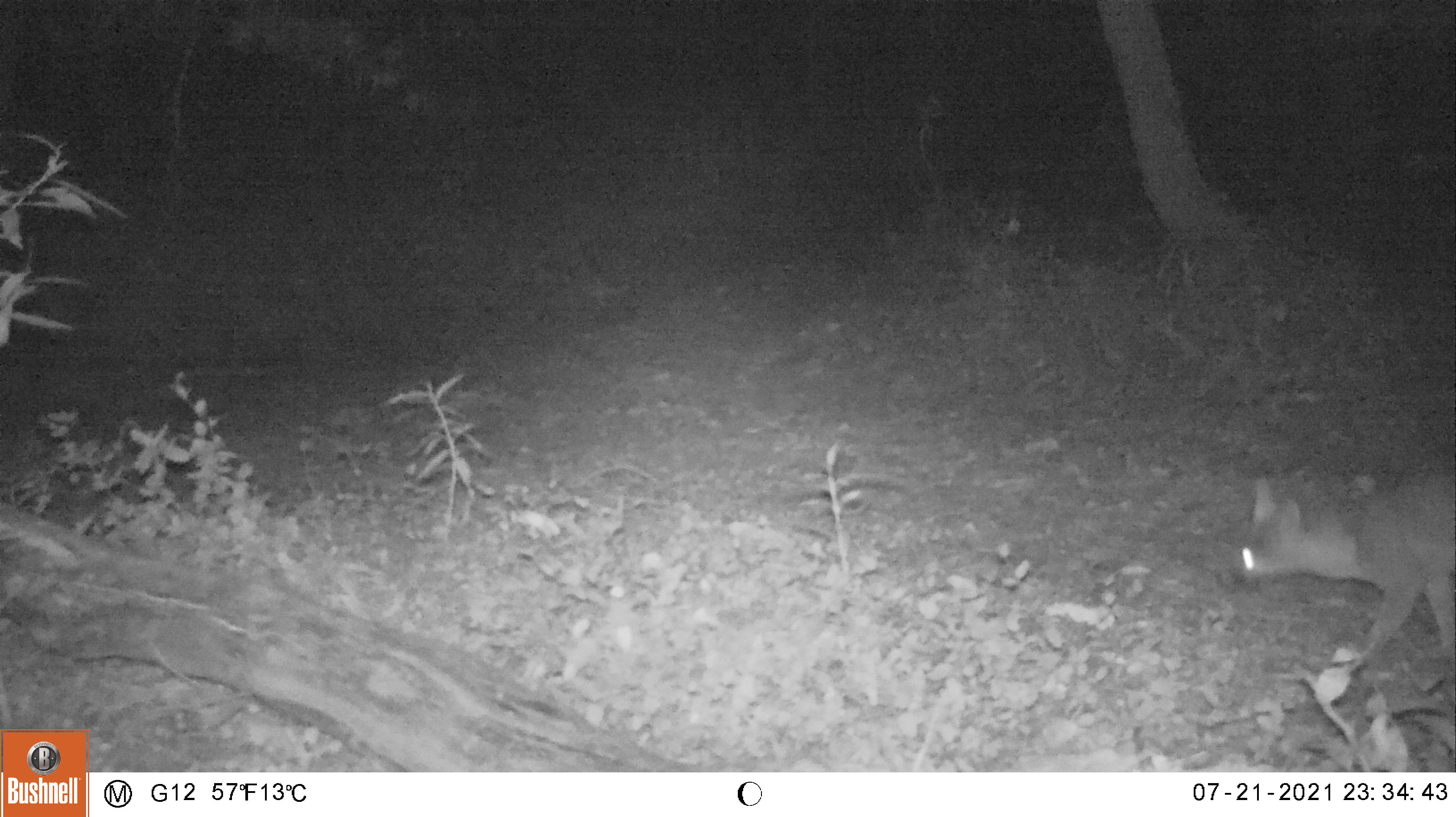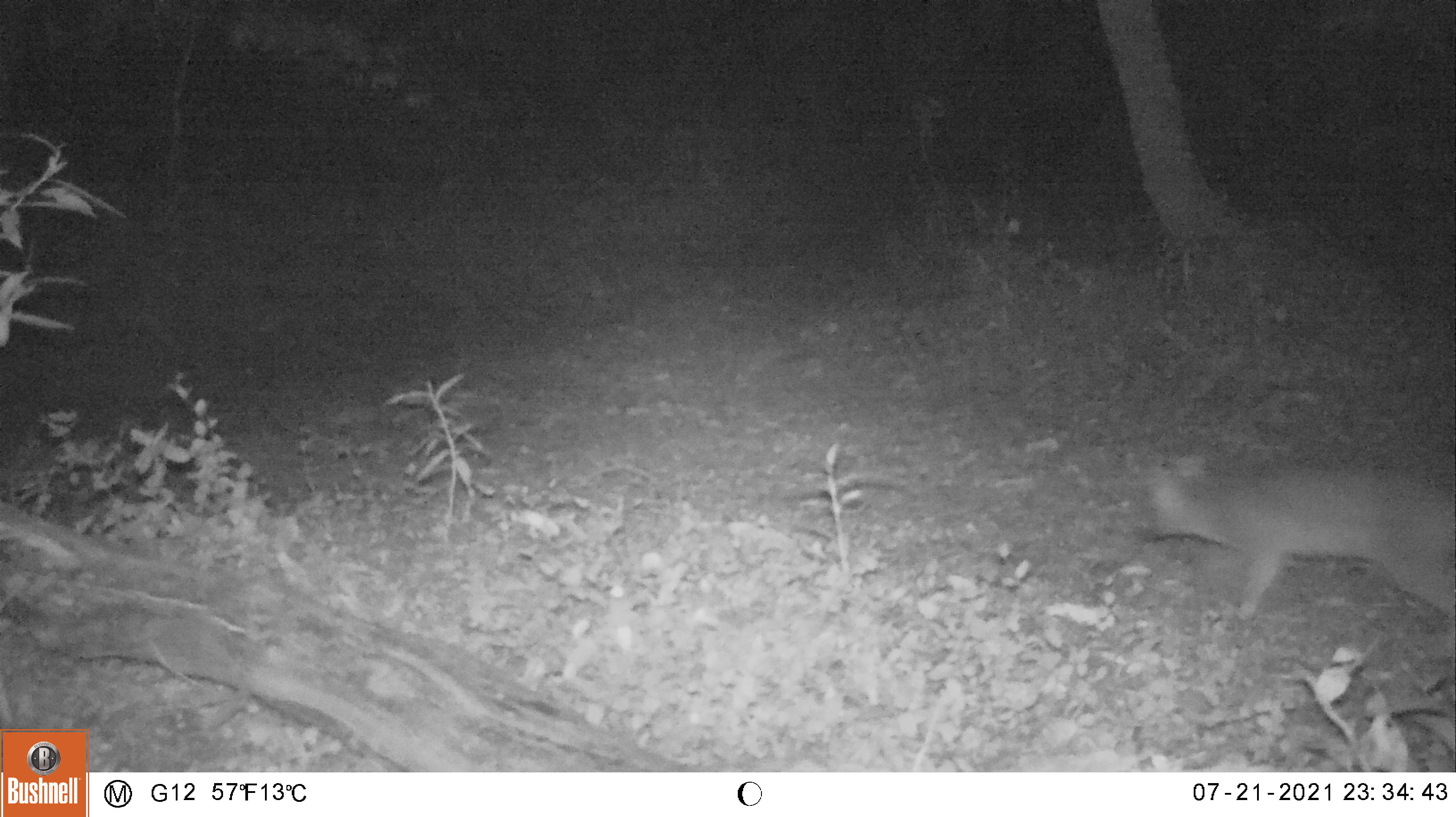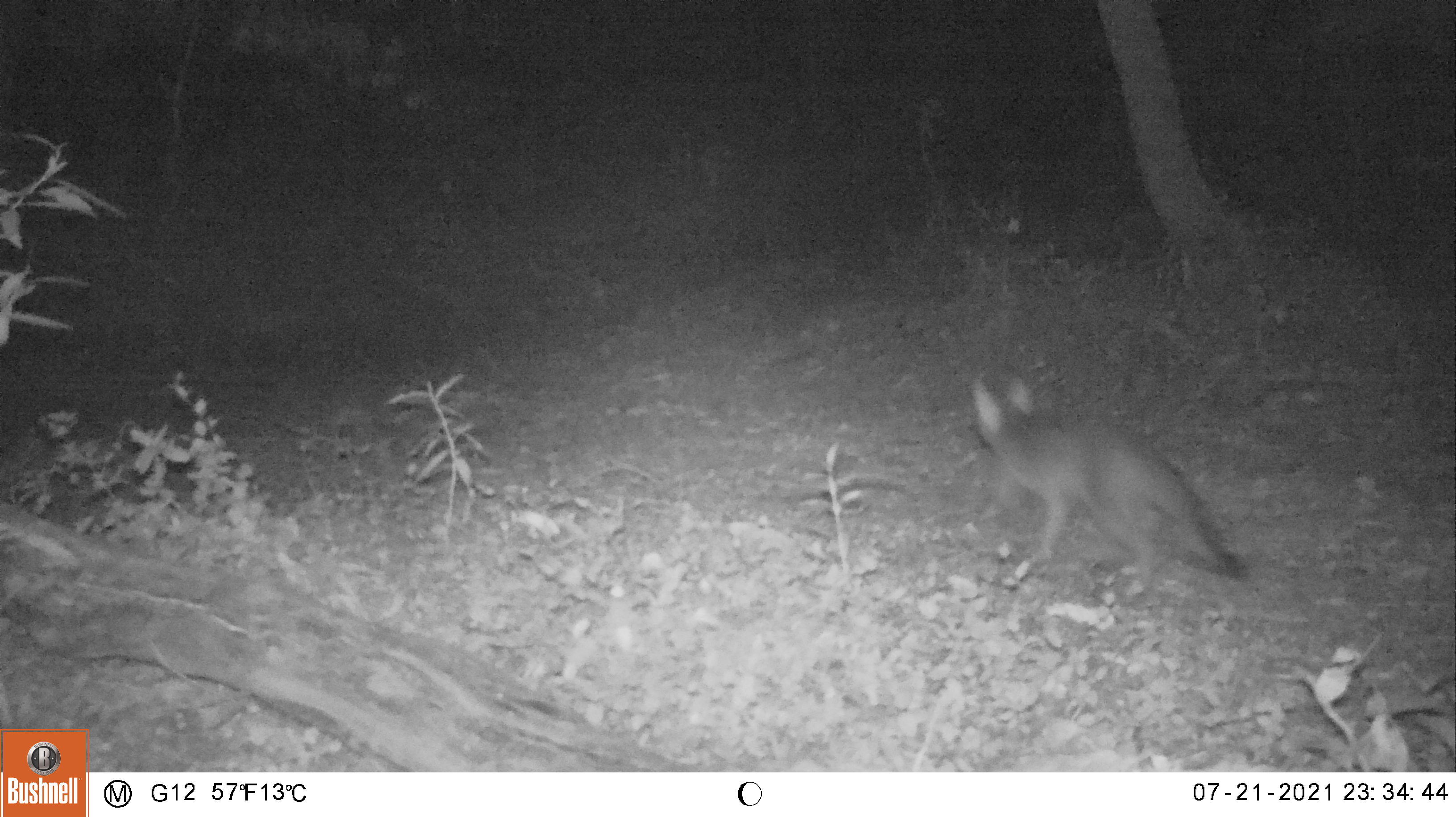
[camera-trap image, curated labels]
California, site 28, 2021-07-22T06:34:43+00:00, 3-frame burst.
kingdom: Animalia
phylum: Chordata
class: Mammalia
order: Carnivora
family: Canidae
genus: Urocyon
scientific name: Urocyon cinereoargenteus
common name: gray fox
Gray fox (Urocyon cinereoargenteus).